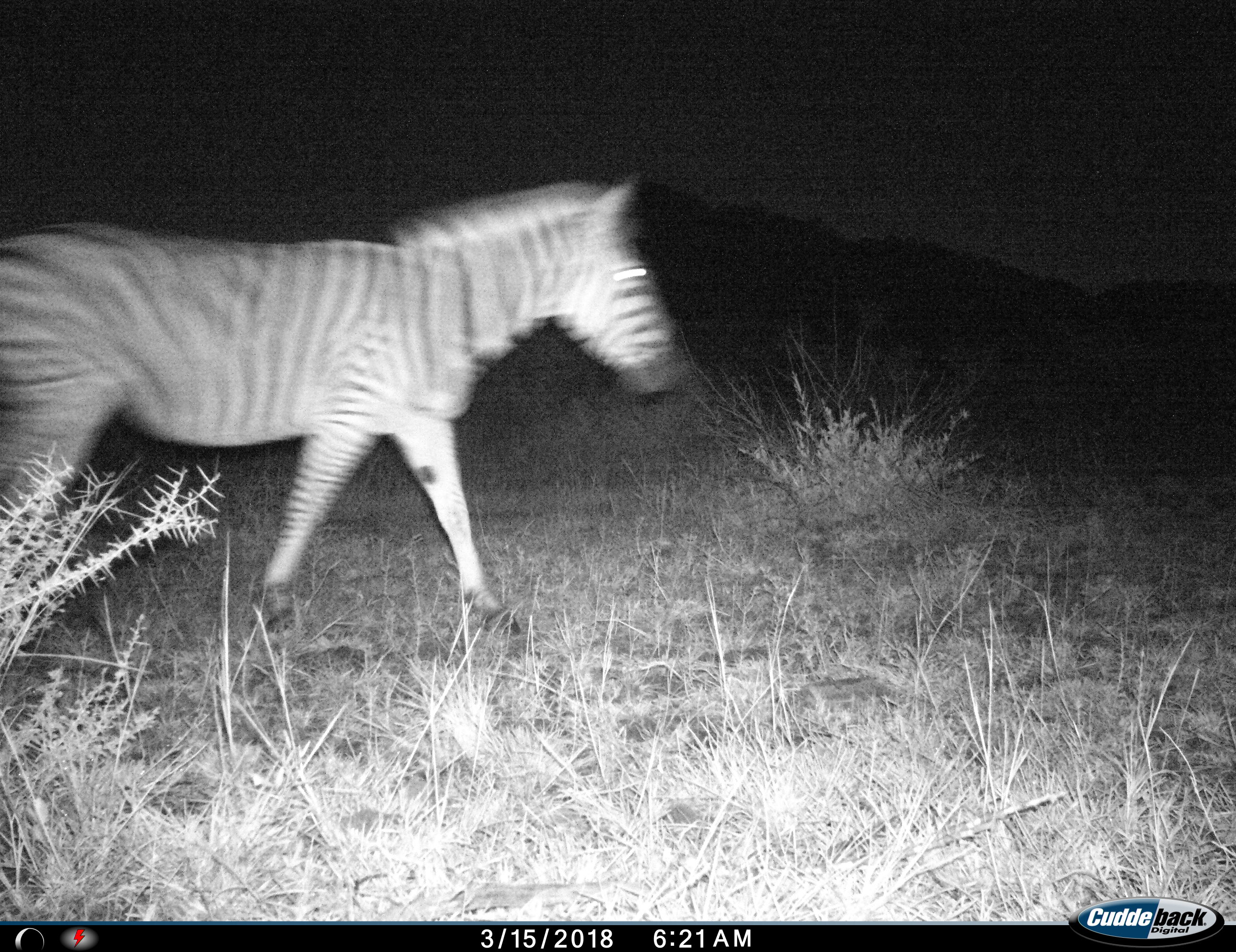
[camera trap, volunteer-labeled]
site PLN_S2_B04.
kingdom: Animalia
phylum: Chordata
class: Mammalia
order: Perissodactyla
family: Equidae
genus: Equus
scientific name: Equus quagga burchellii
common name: burchell's zebra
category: zebraburchells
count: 1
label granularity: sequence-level